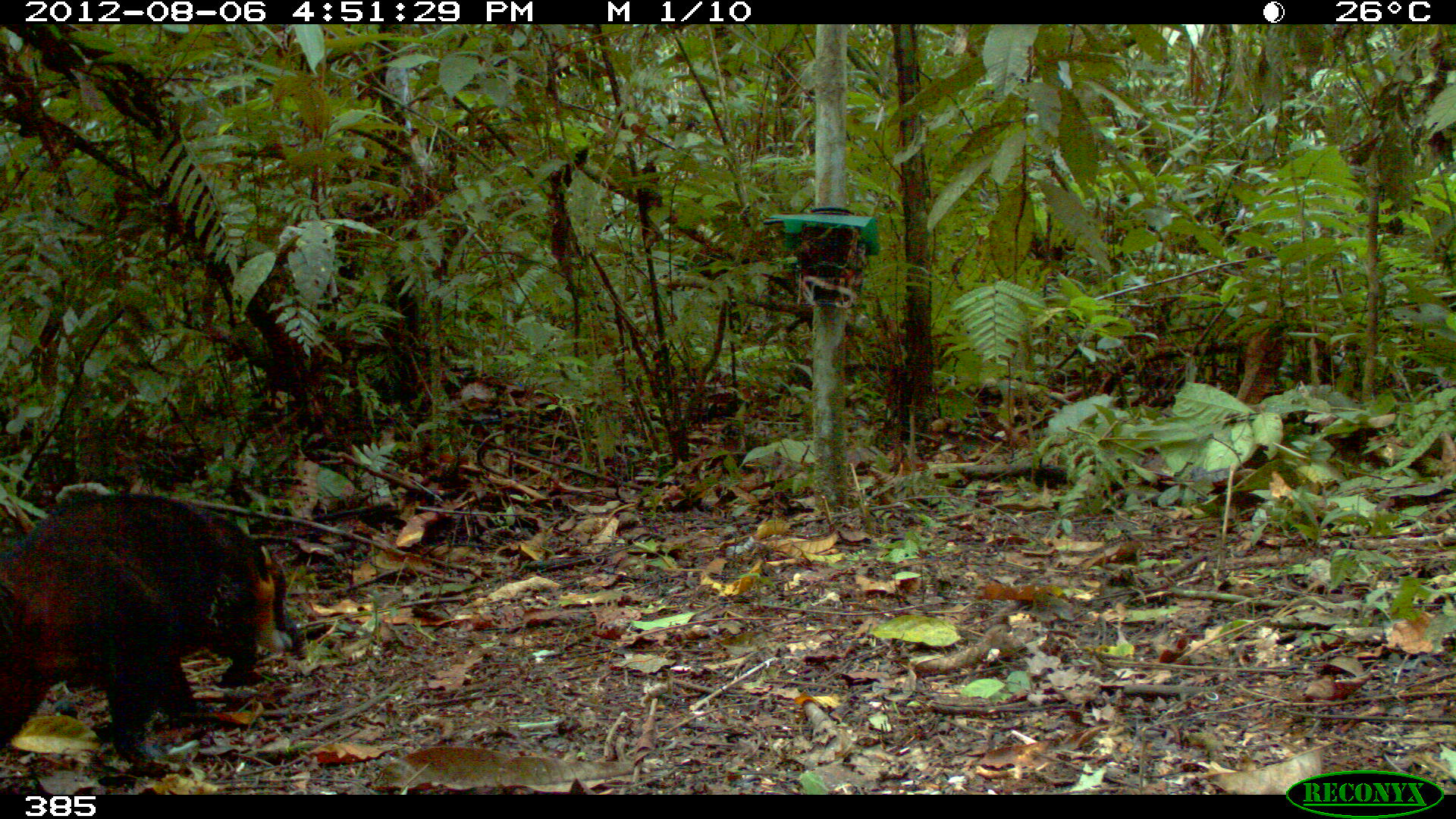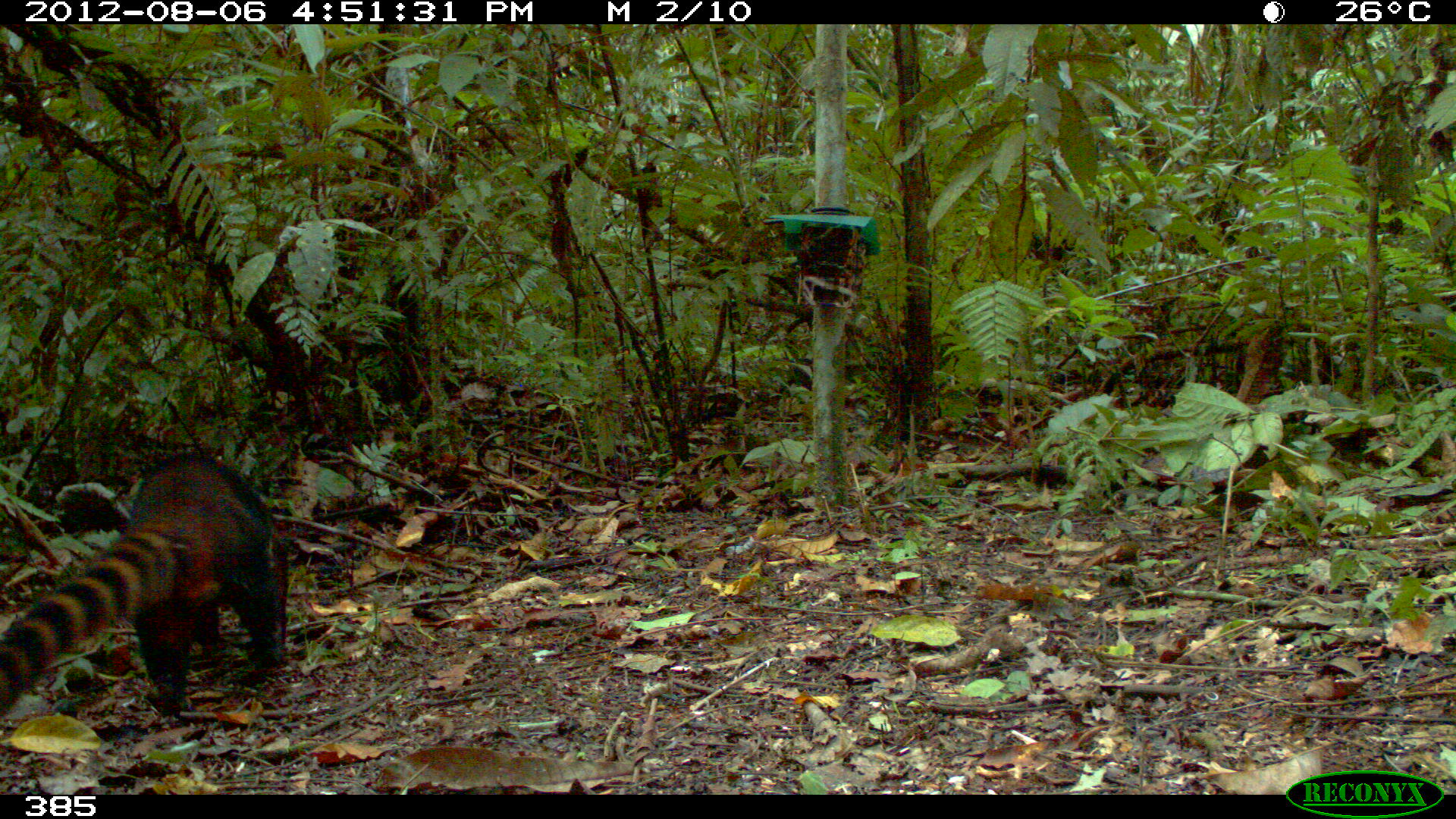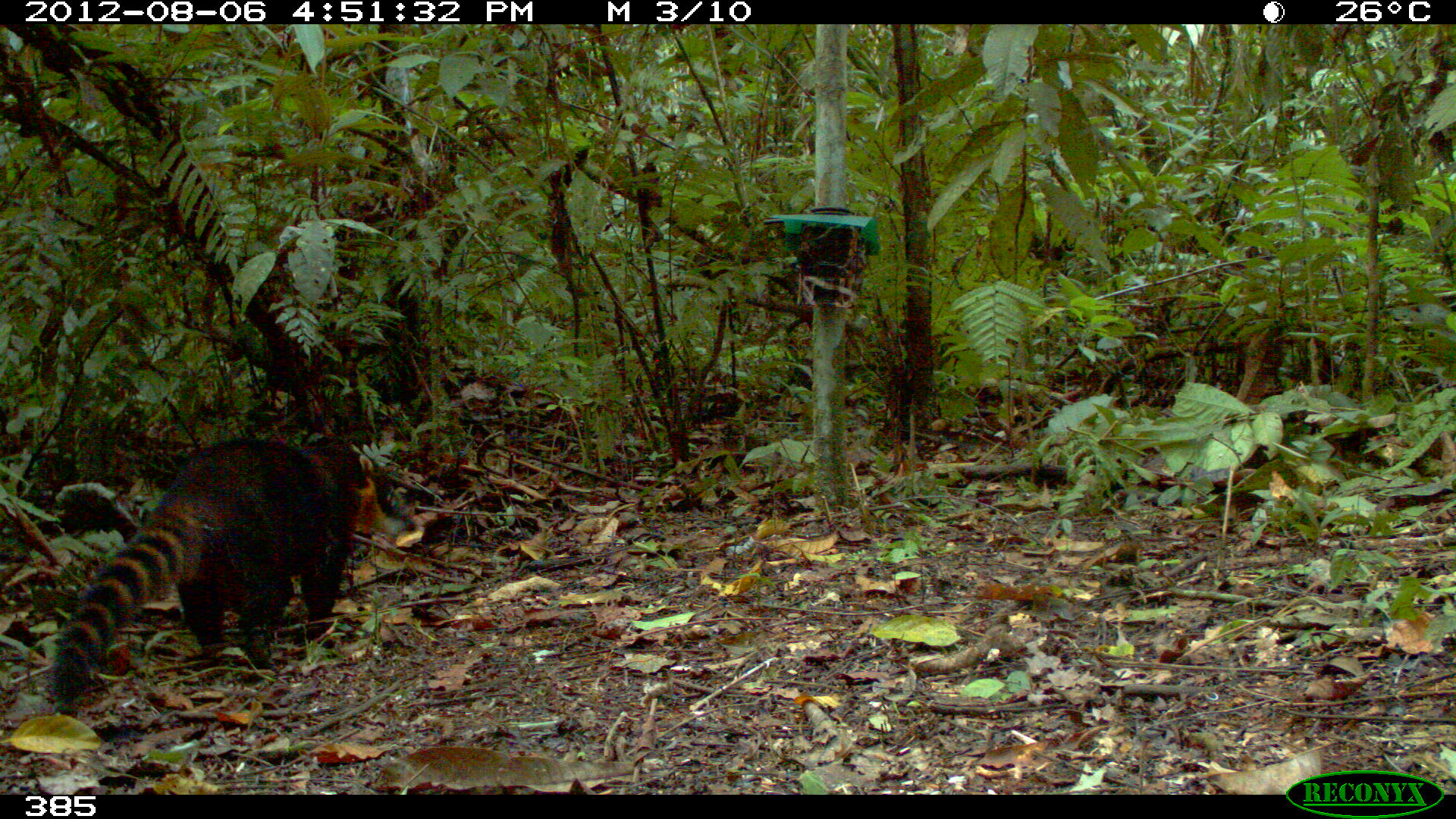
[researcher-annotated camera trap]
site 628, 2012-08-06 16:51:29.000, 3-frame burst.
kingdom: Animalia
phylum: Chordata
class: Mammalia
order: Carnivora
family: Procyonidae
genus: Nasua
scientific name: Nasua nasua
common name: south american coati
Nasua nasua (south american coati).